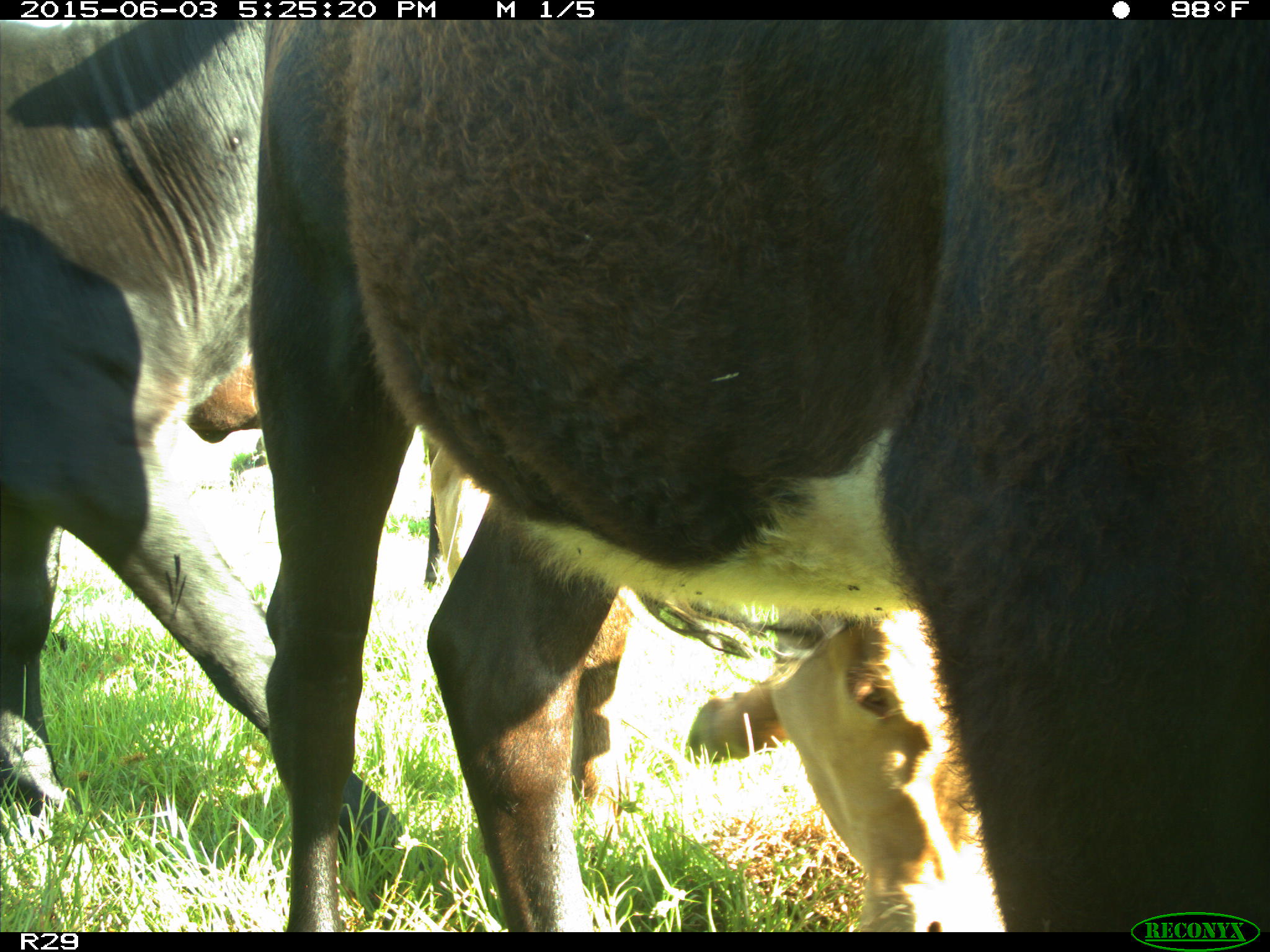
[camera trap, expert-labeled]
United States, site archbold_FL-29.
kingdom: Animalia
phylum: Chordata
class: Mammalia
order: Artiodactyla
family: Bovidae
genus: Bos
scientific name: Bos taurus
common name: domestic cow